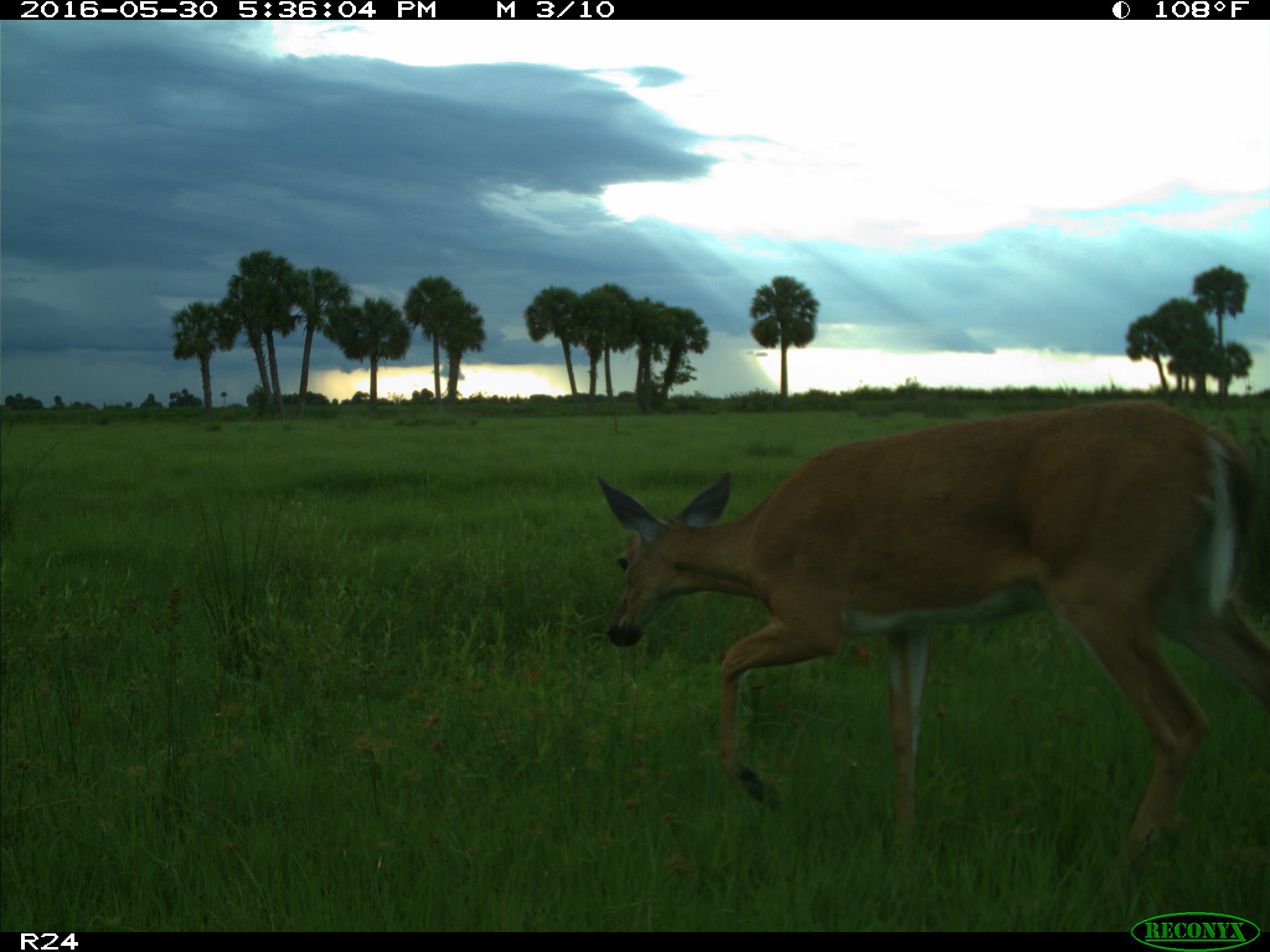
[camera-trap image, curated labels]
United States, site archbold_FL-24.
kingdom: Animalia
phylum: Chordata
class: Mammalia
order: Artiodactyla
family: Cervidae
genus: Odocoileus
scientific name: Odocoileus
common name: deer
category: unidentified deer